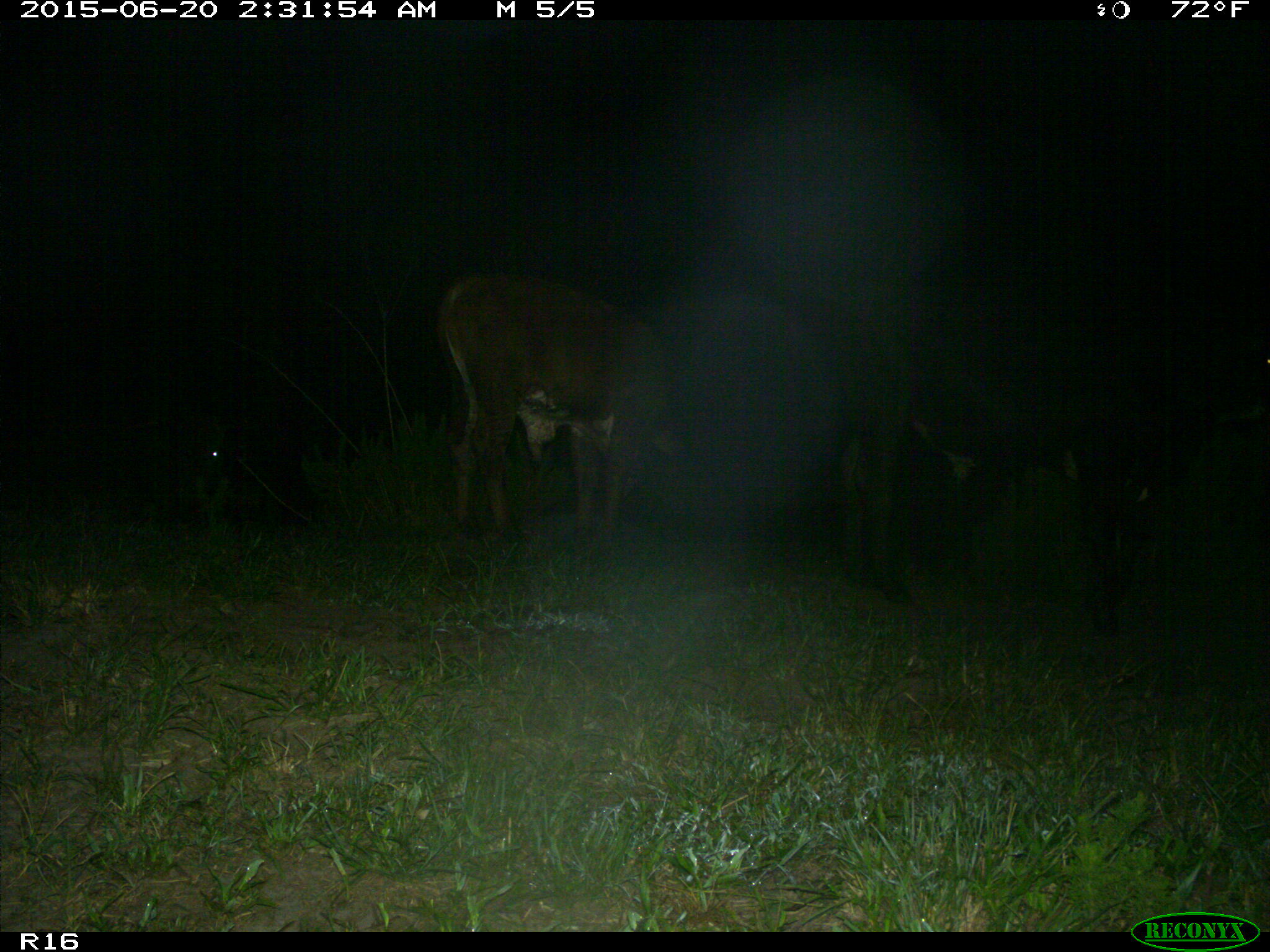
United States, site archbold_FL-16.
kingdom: Animalia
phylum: Chordata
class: Mammalia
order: Artiodactyla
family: Bovidae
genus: Bos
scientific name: Bos taurus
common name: domestic cow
Bos taurus (domestic cow).